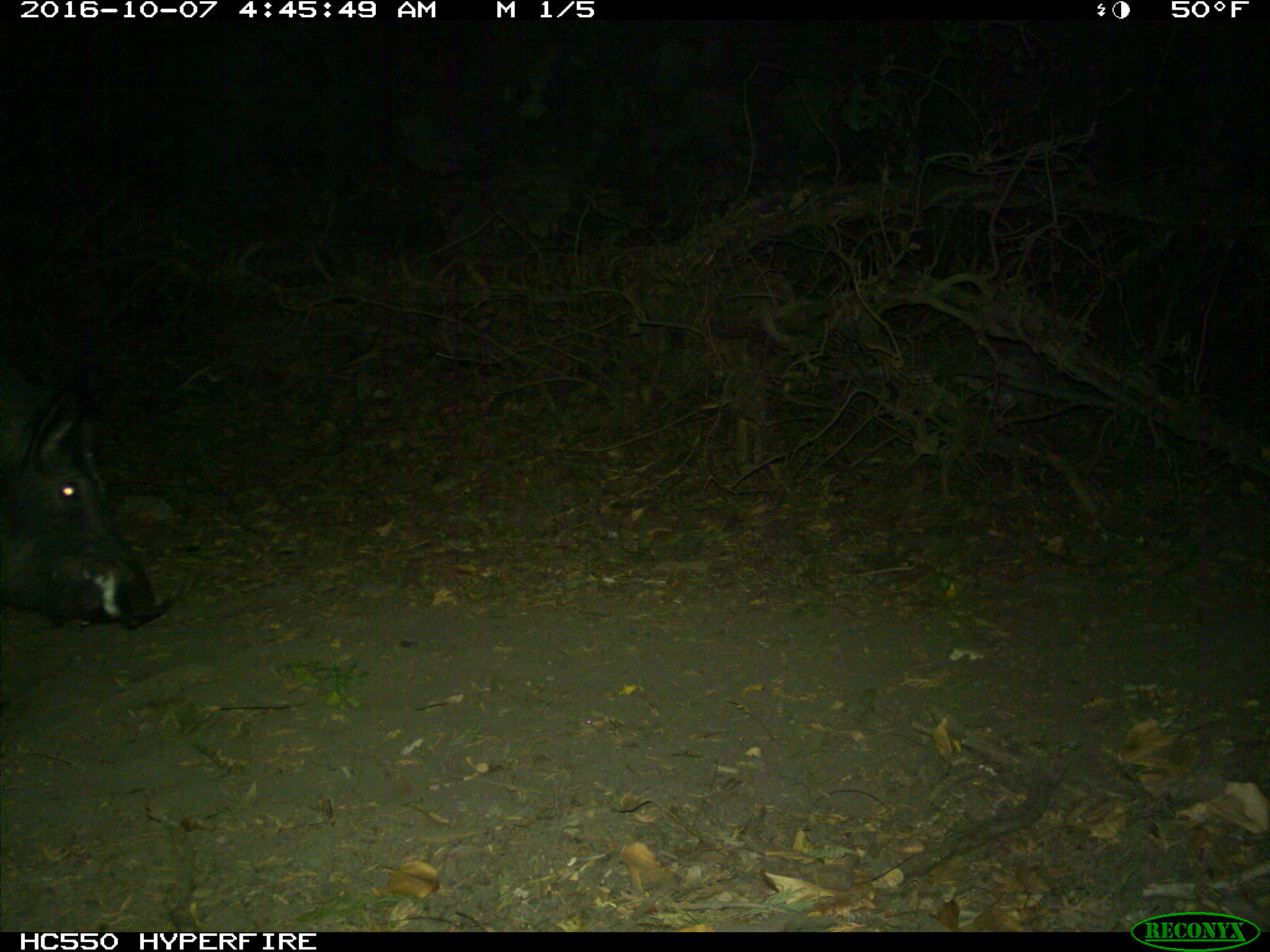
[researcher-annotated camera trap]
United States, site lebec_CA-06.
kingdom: Animalia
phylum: Chordata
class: Mammalia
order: Artiodactyla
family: Suidae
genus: Sus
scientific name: Sus scrofa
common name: wild boar